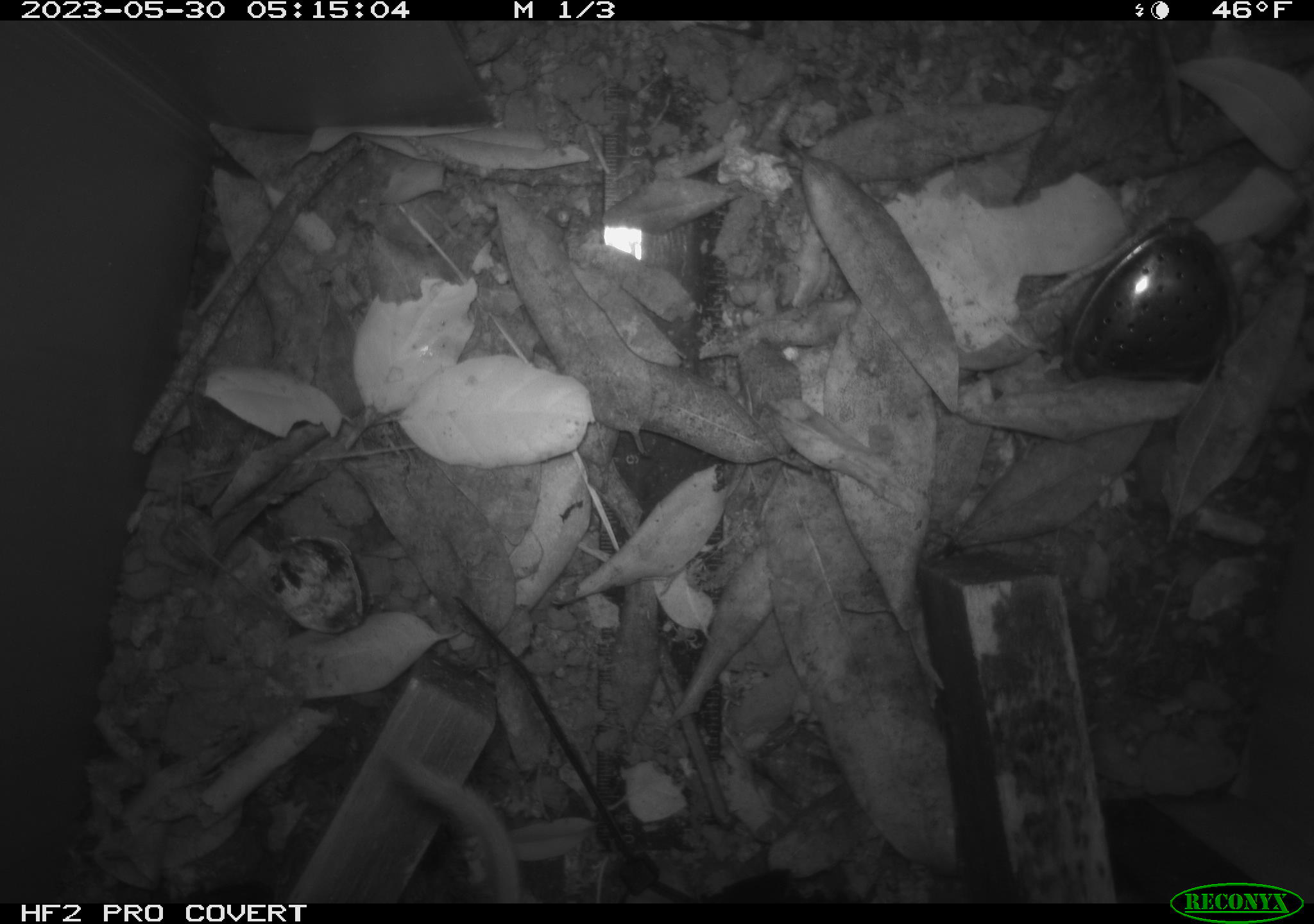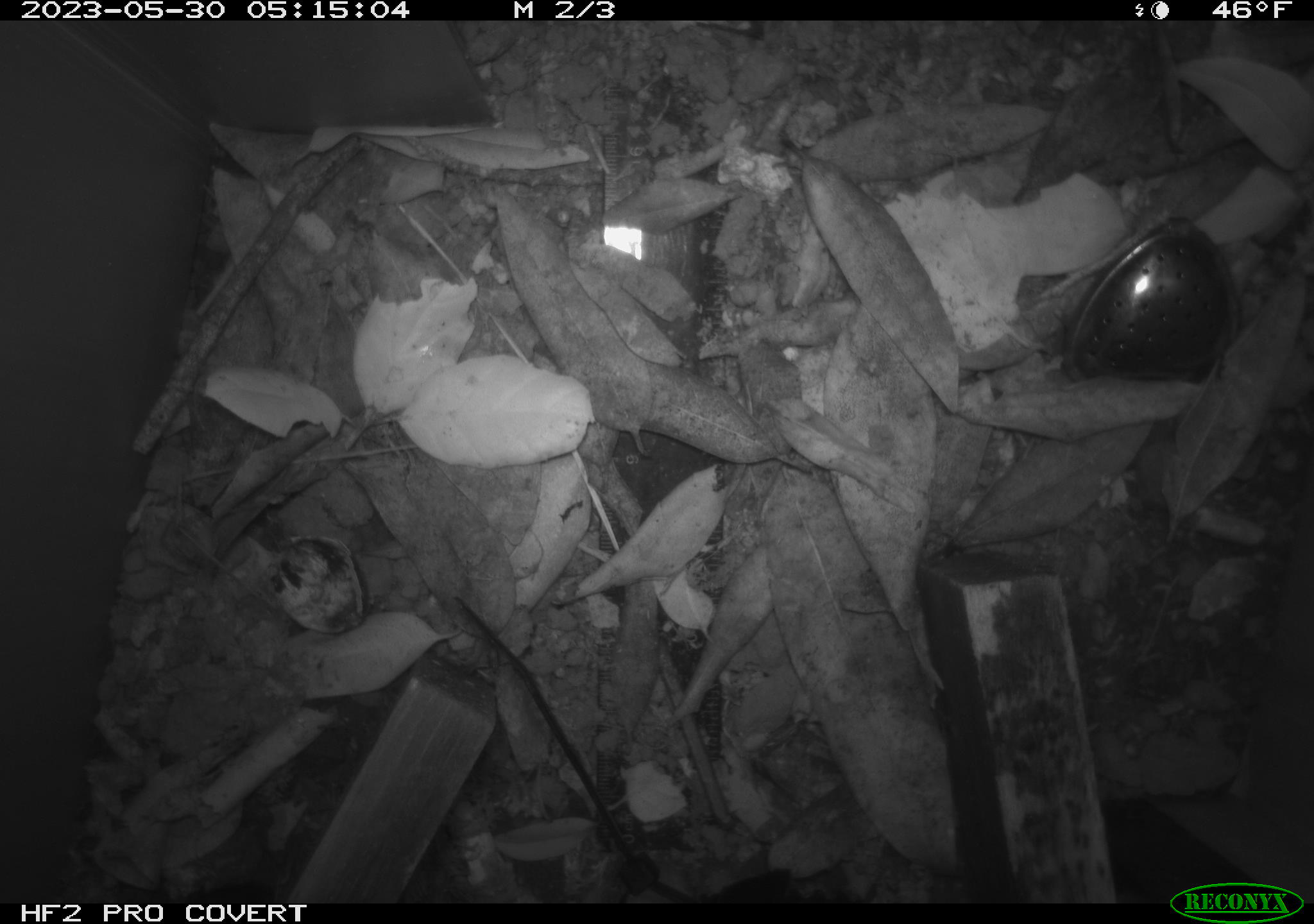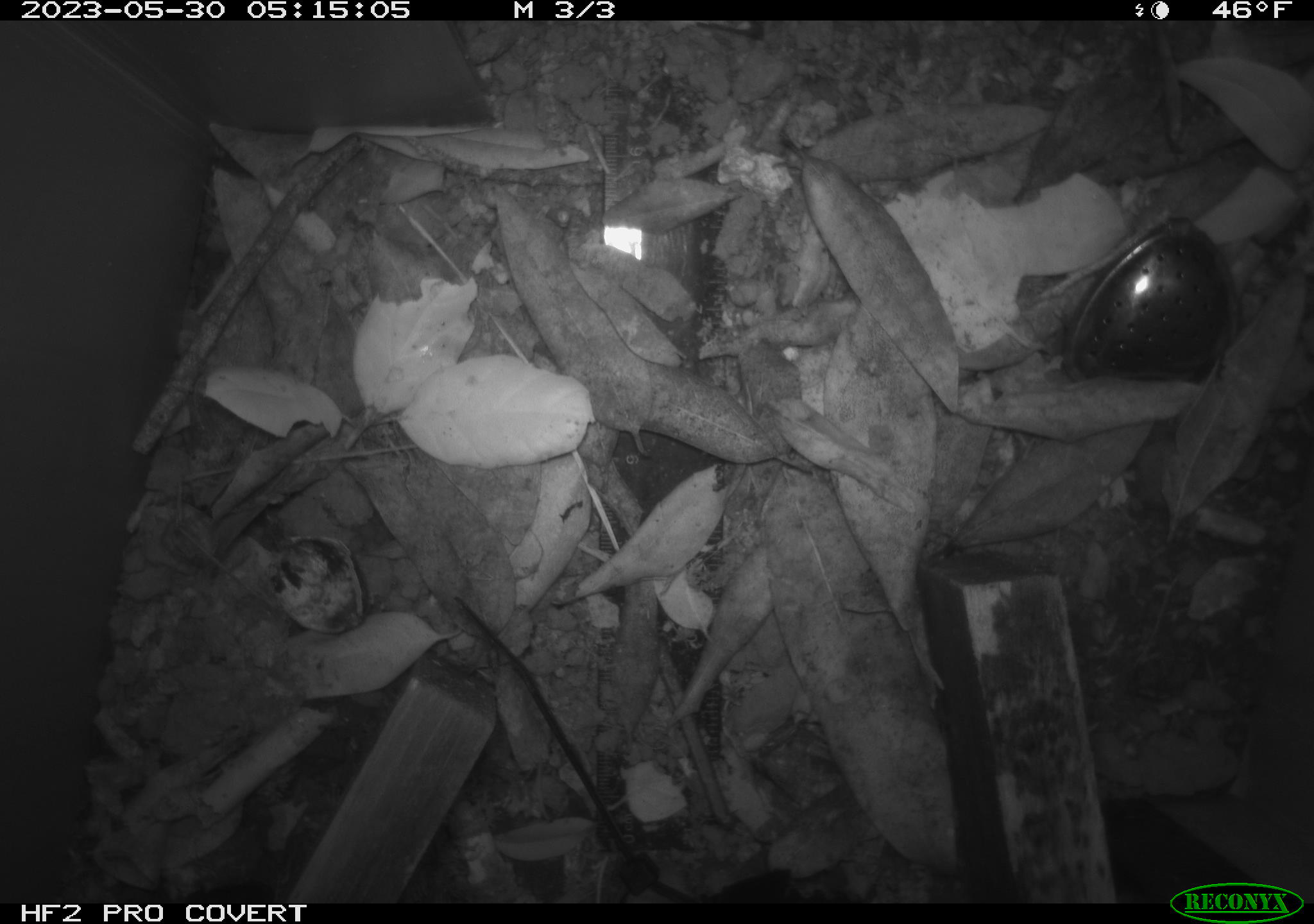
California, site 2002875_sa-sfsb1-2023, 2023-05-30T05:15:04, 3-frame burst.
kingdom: Animalia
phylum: Chordata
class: Mammalia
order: Rodentia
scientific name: Rodentia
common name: mouse species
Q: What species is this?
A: Mouse species (Rodentia).